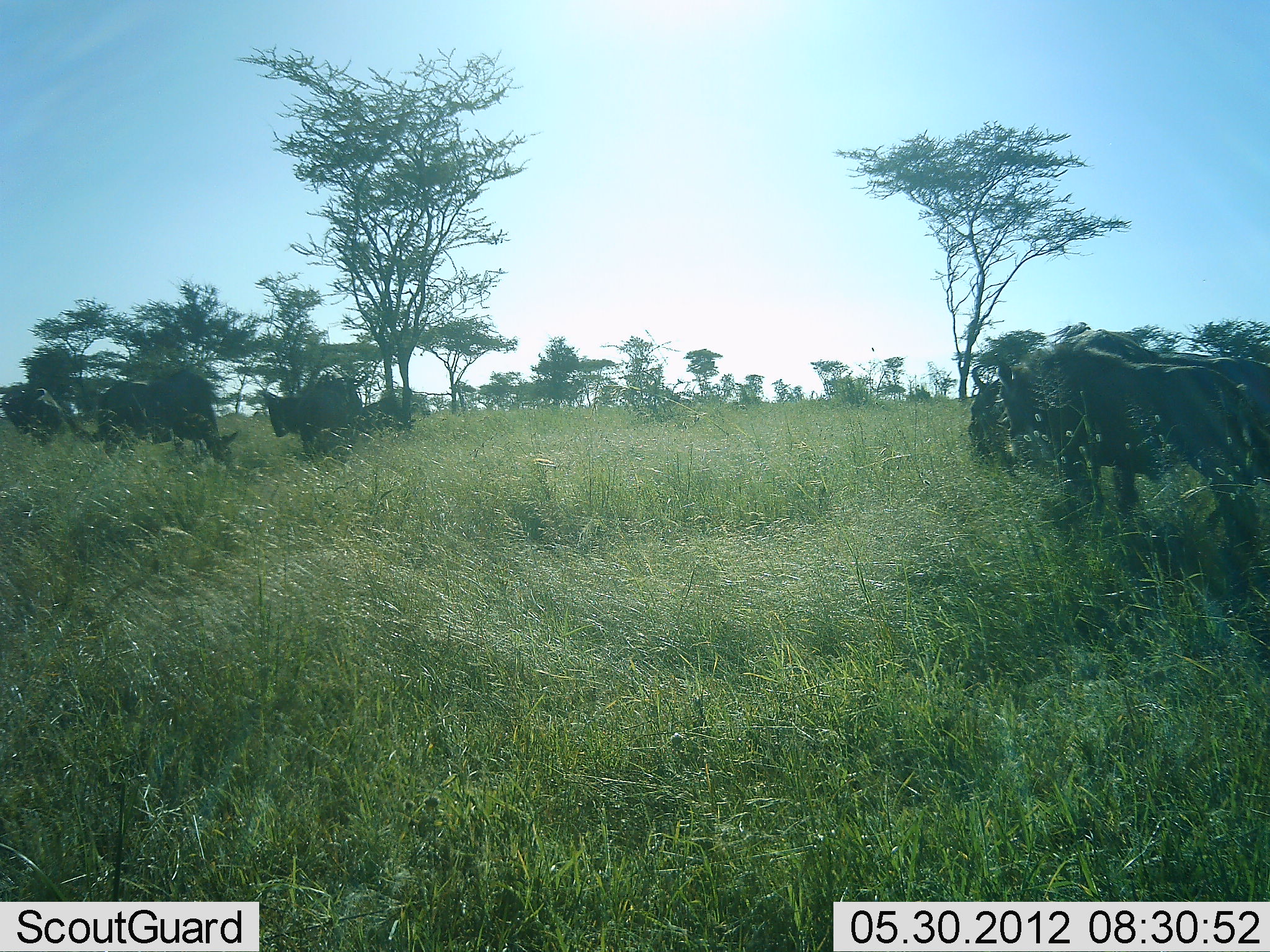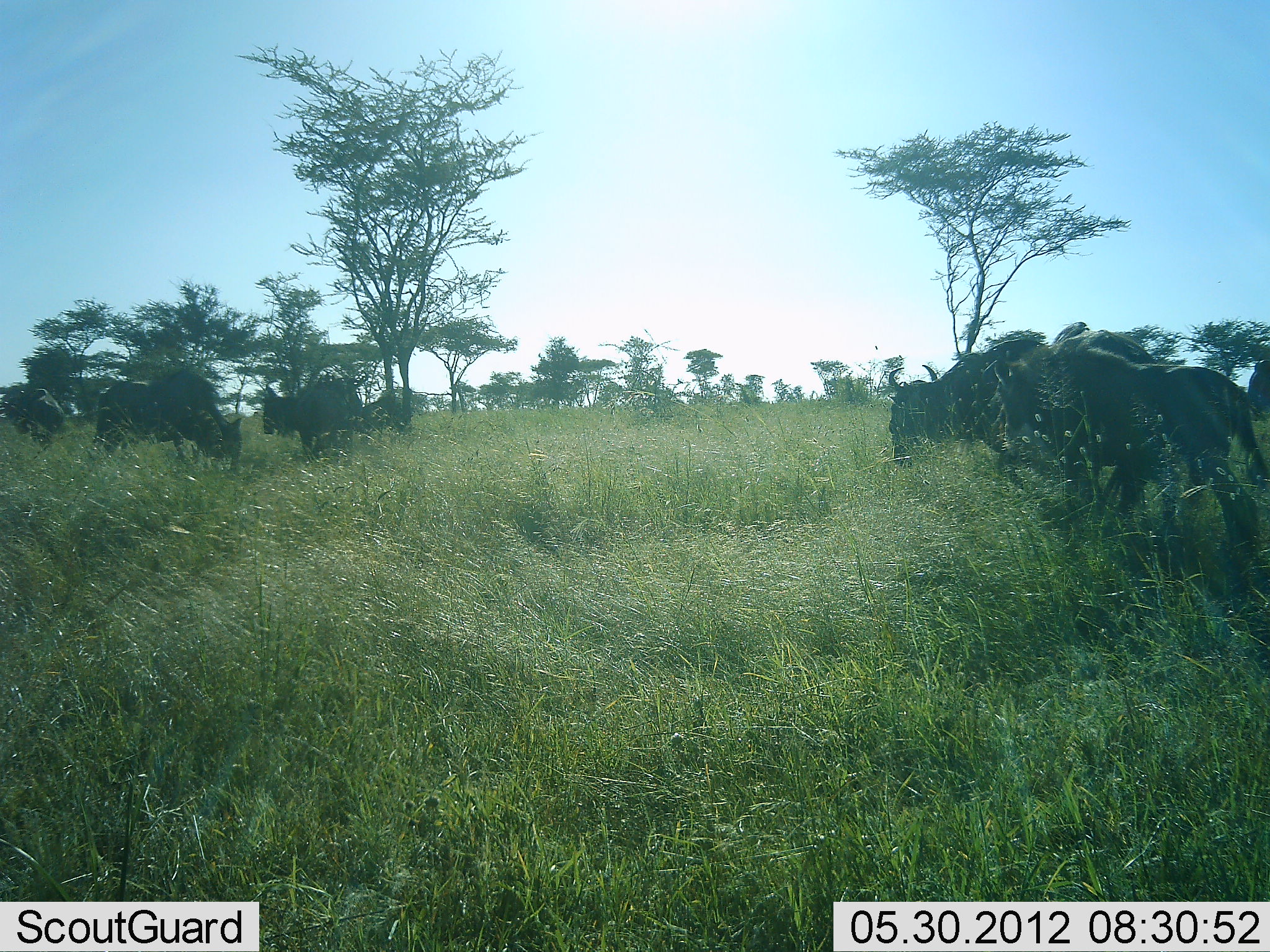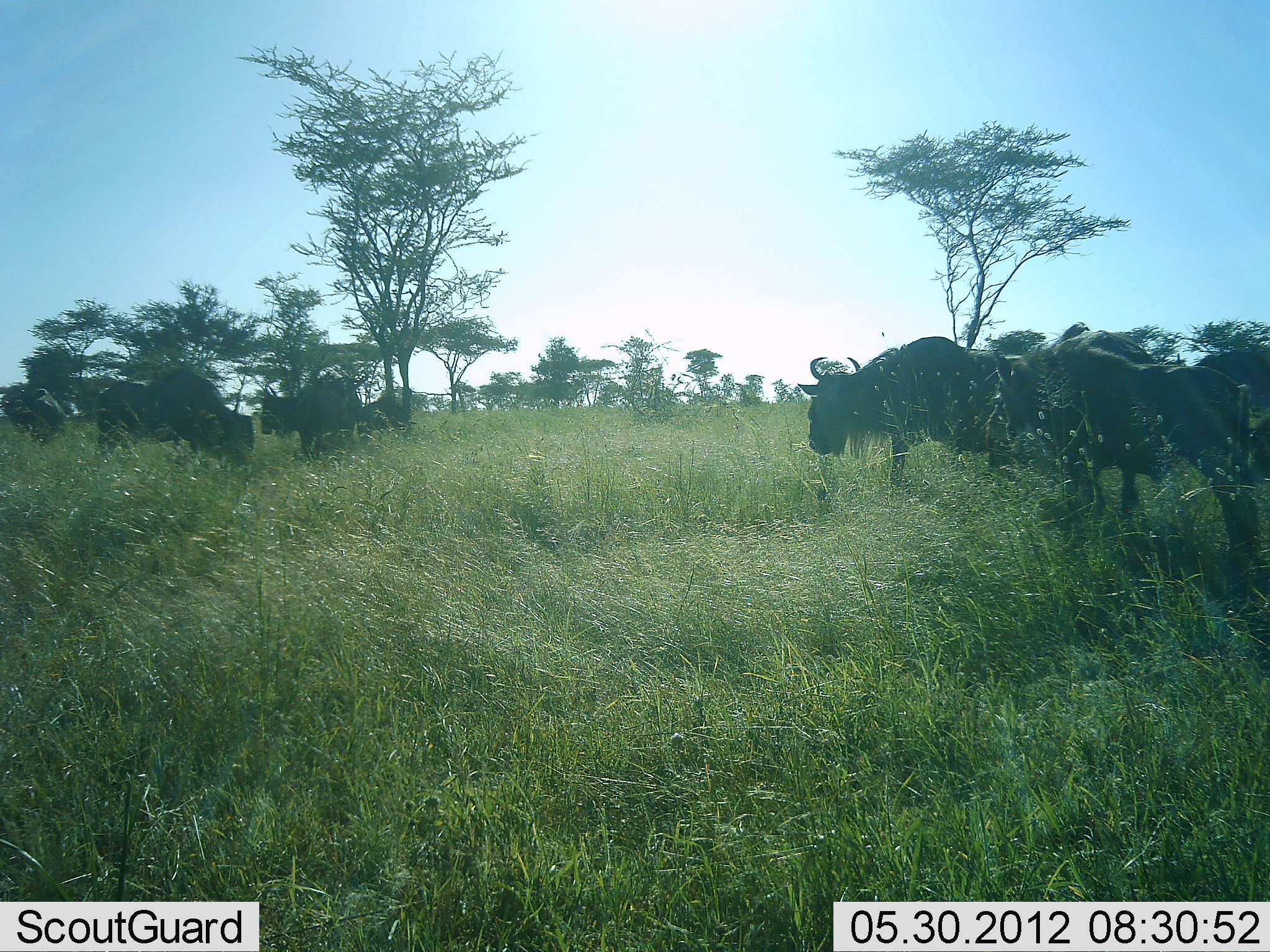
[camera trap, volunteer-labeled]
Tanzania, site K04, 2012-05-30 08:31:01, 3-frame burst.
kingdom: Animalia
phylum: Chordata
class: Mammalia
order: Artiodactyla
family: Bovidae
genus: Connochaetes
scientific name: Connochaetes taurinus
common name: blue wildebeest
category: wildebeest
Wildebeest (blue wildebeest) (Connochaetes taurinus), count 7. Behavior (volunteer vote fractions): standing 70%, resting 10%, moving 100%, interacting 0%. Young present (vote fraction): 0%. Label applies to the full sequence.